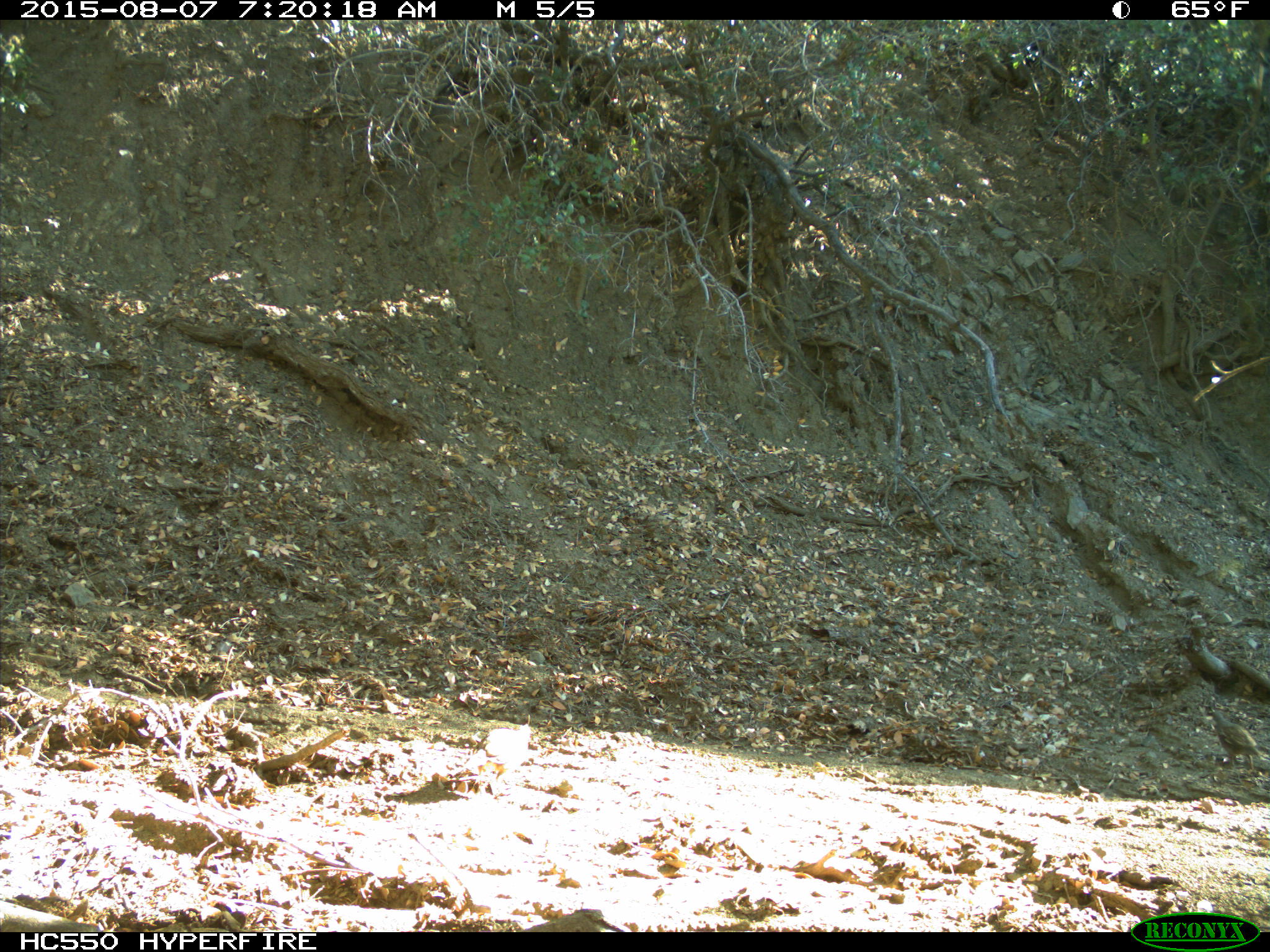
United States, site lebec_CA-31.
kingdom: Animalia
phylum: Chordata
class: Aves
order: Galliformes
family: Odontophoridae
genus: Callipepla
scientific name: Callipepla californica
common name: california quail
Callipepla californica (california quail).